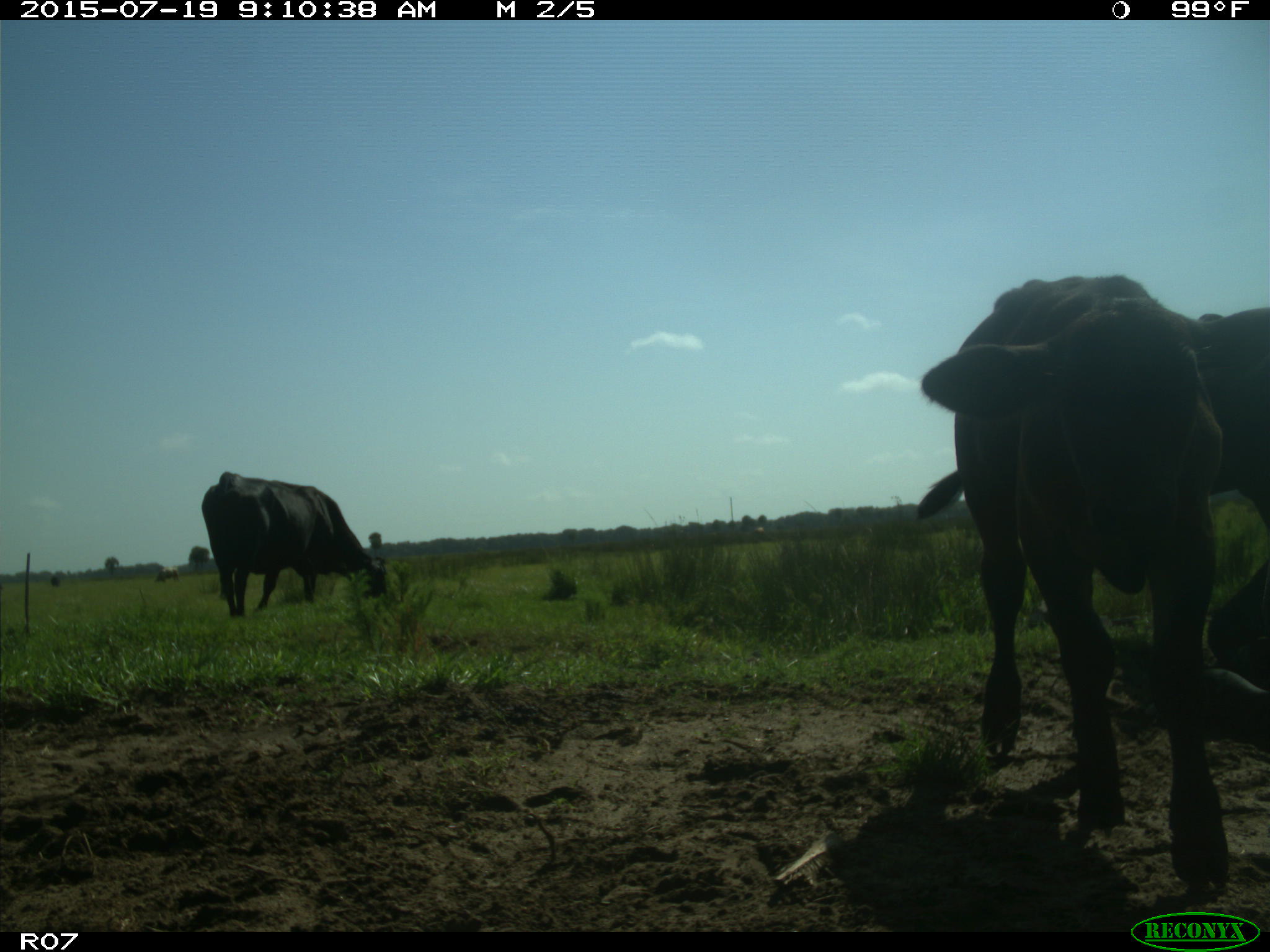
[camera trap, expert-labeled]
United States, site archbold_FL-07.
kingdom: Animalia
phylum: Chordata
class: Mammalia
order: Artiodactyla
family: Bovidae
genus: Bos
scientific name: Bos taurus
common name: domestic cow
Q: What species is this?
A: Bos taurus (domestic cow).